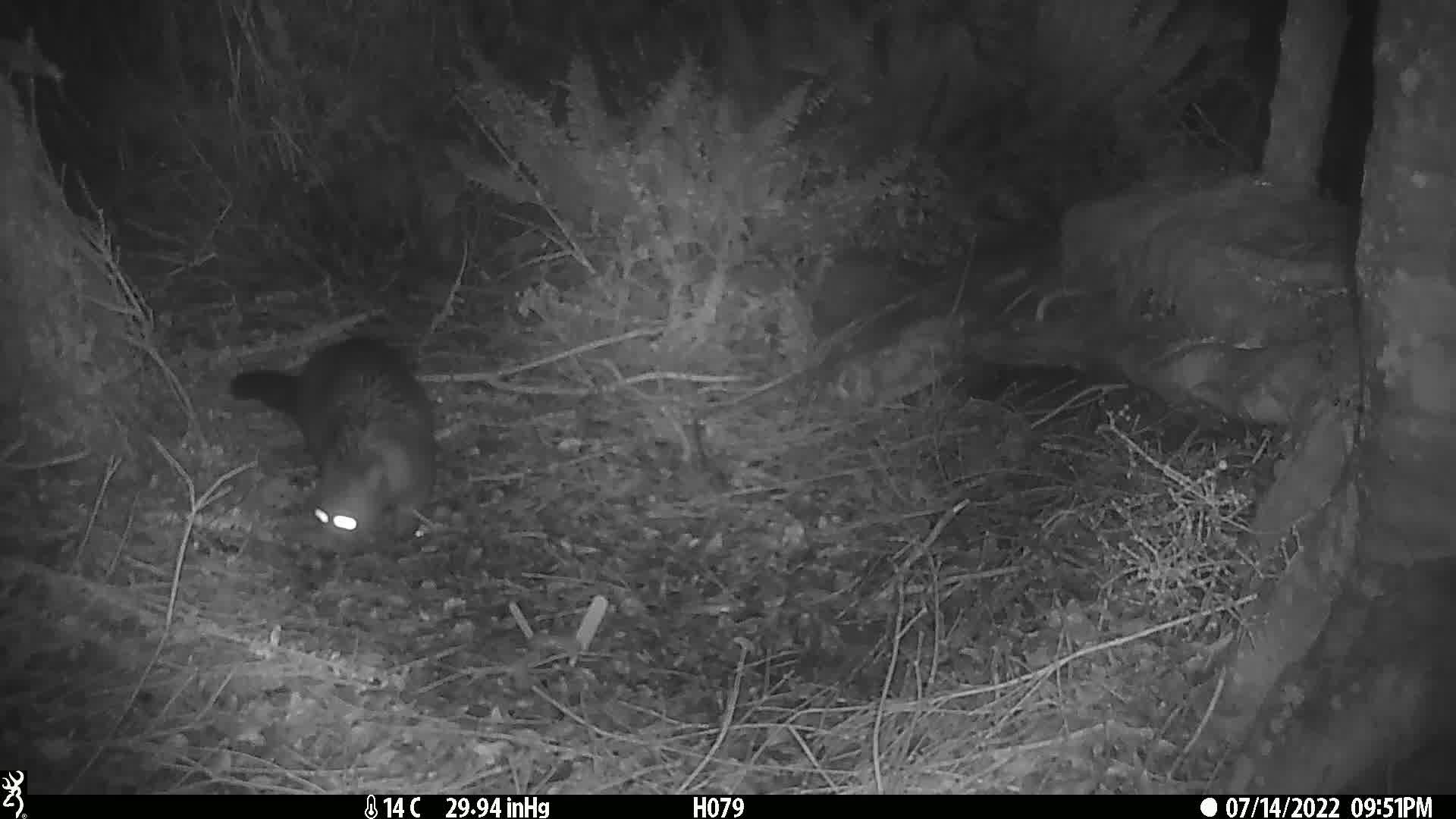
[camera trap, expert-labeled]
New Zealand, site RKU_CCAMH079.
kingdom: Animalia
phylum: Chordata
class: Mammalia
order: Diprotodontia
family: Phalangeridae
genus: Trichosurus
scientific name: Trichosurus vulpecula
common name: common brushtail possum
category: possum